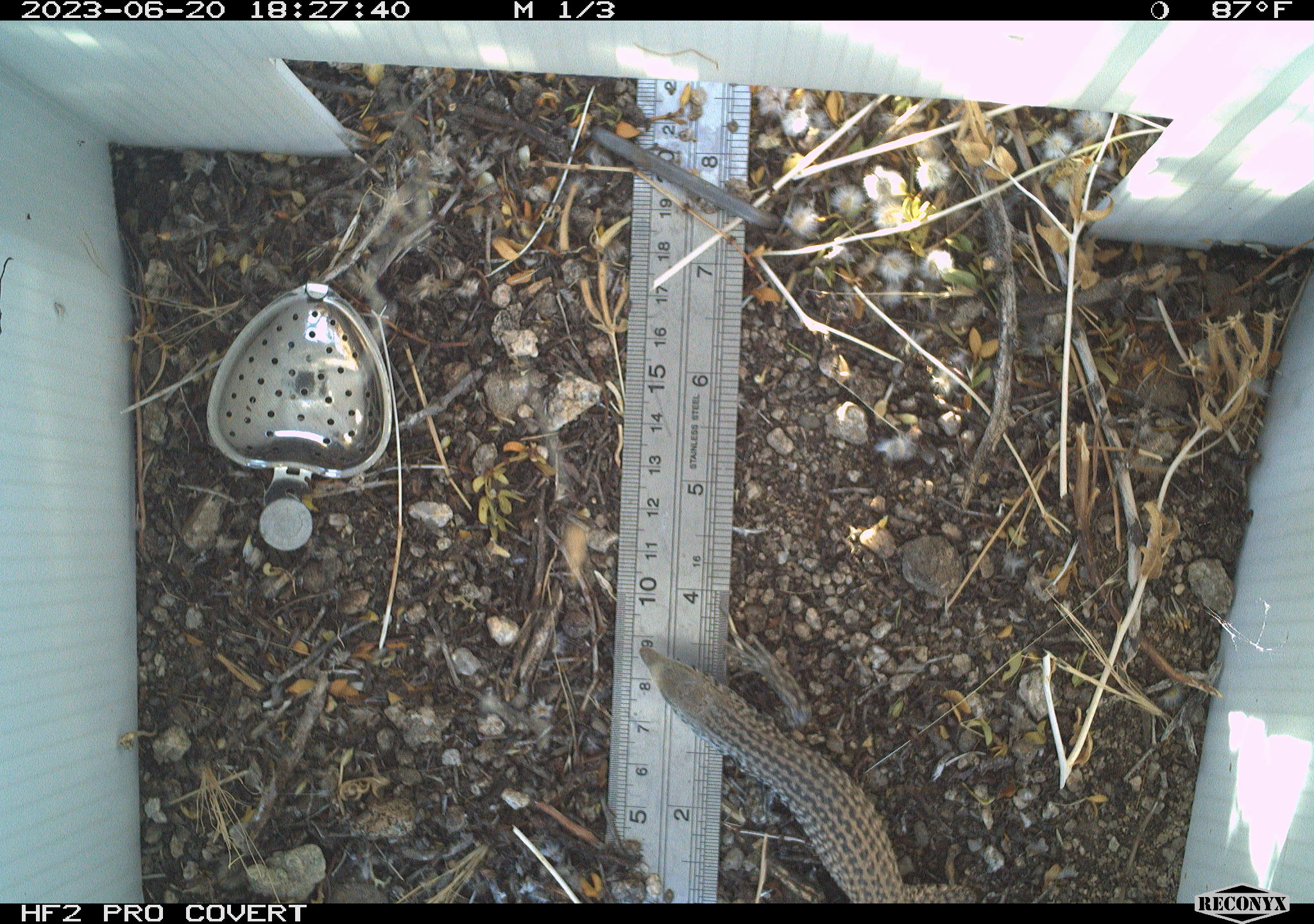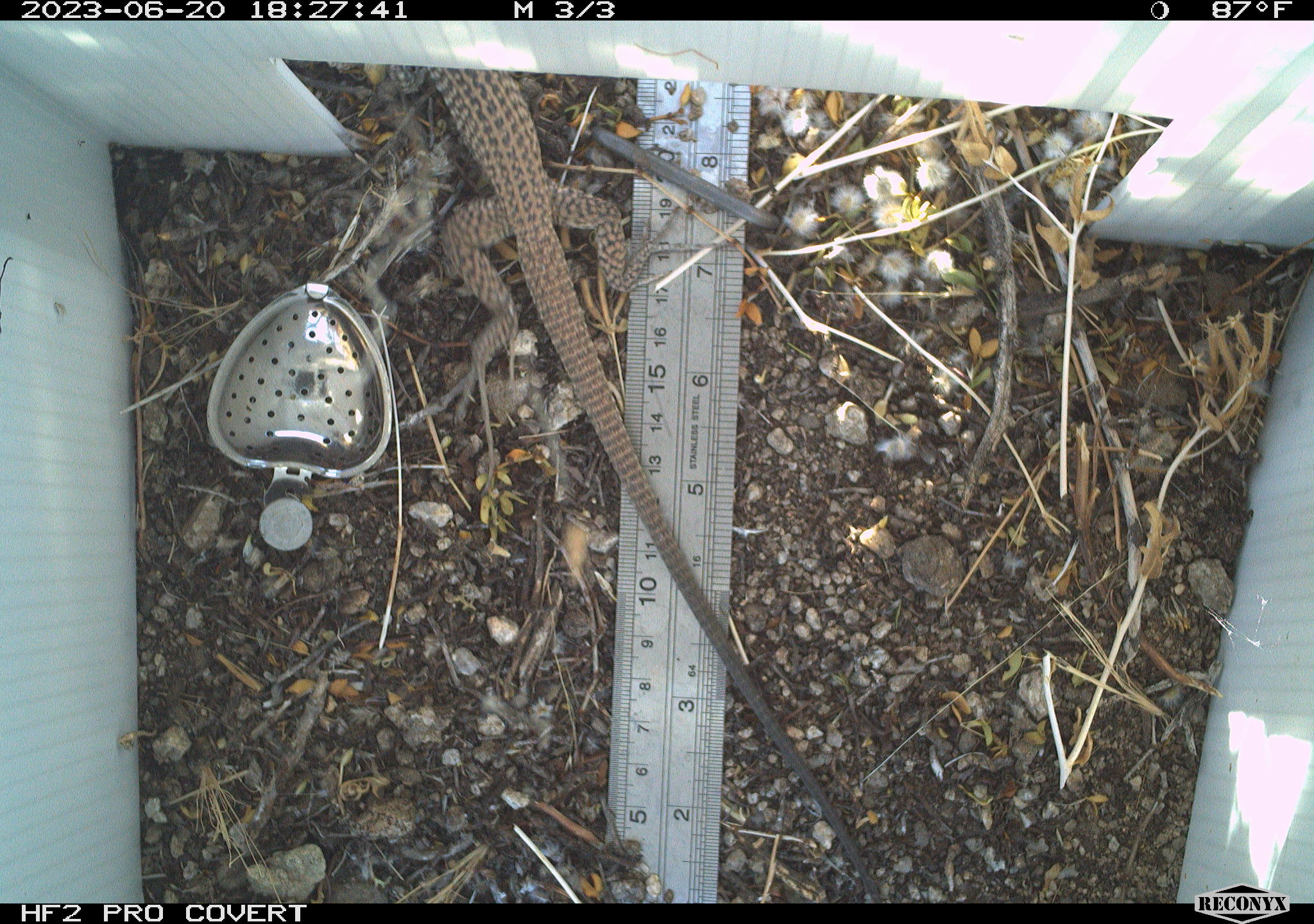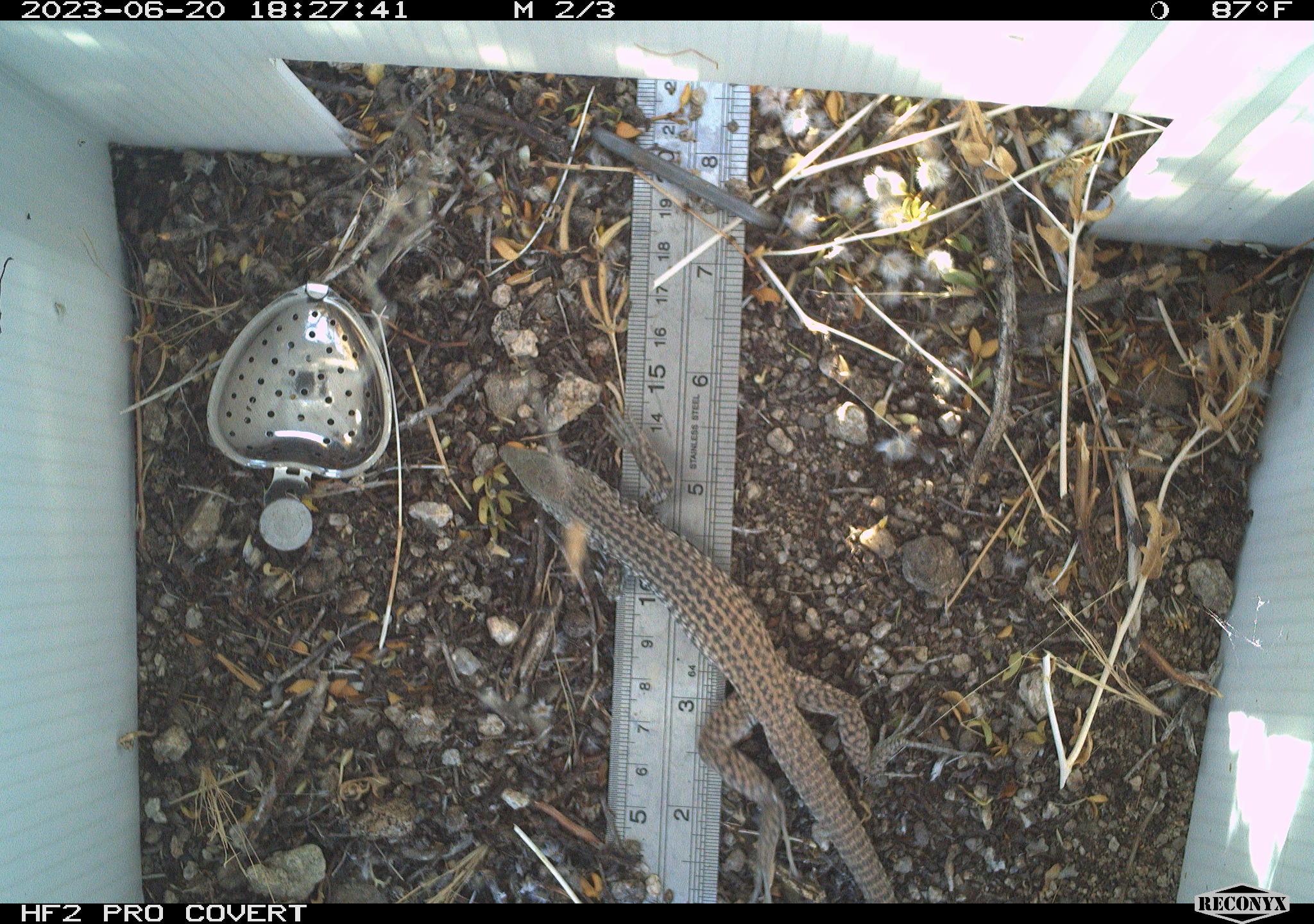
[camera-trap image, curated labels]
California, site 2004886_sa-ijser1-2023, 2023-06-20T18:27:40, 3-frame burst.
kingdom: Animalia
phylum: Chordata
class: Reptilia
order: Squamata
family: Teiidae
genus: Aspidoscelis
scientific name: Aspidoscelis tigris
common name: western whiptail